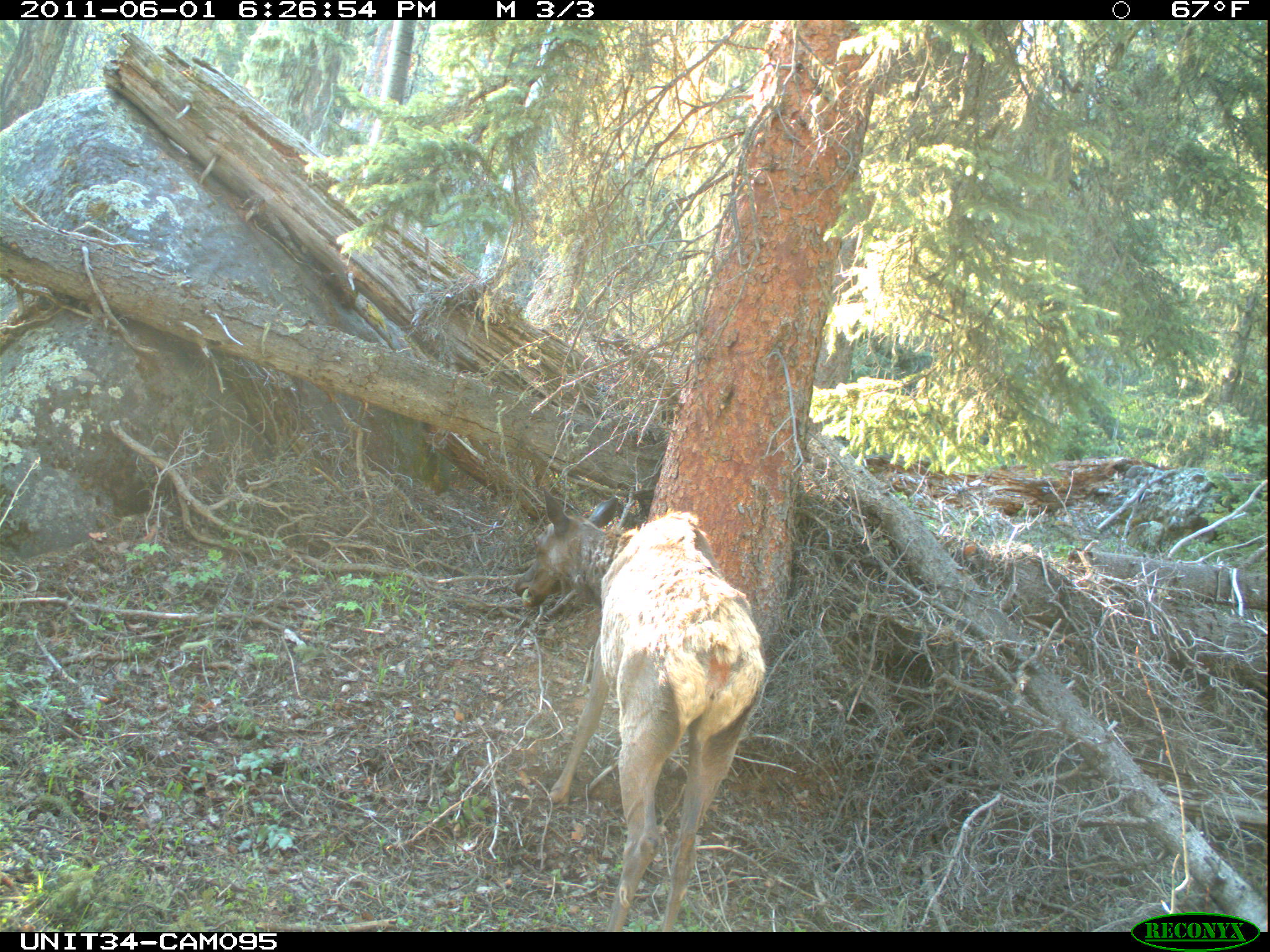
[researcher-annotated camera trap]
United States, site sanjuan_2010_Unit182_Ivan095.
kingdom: Animalia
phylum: Chordata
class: Mammalia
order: Artiodactyla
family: Cervidae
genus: Cervus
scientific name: Cervus elaphus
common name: red deer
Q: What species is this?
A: Cervus elaphus (red deer).